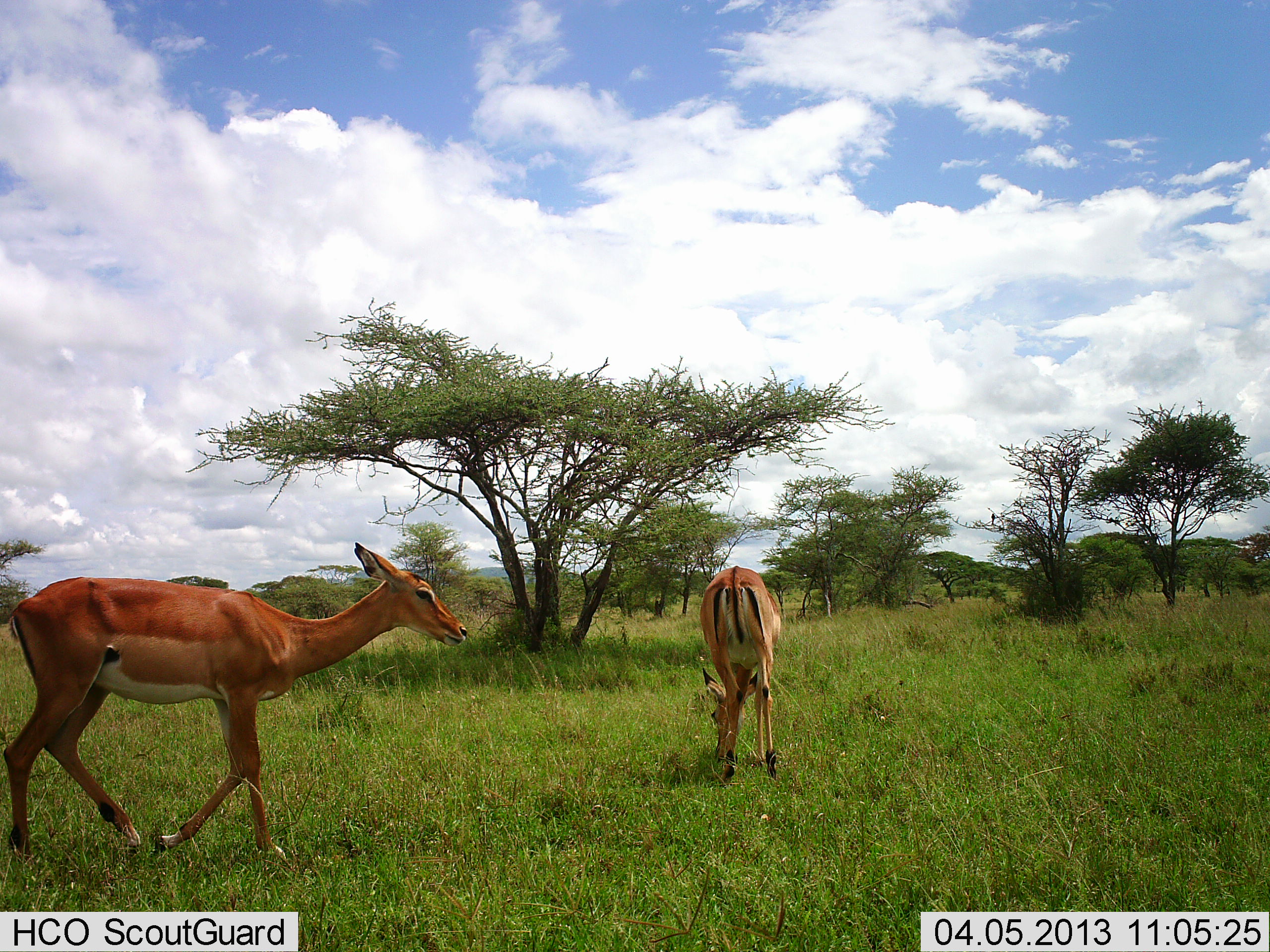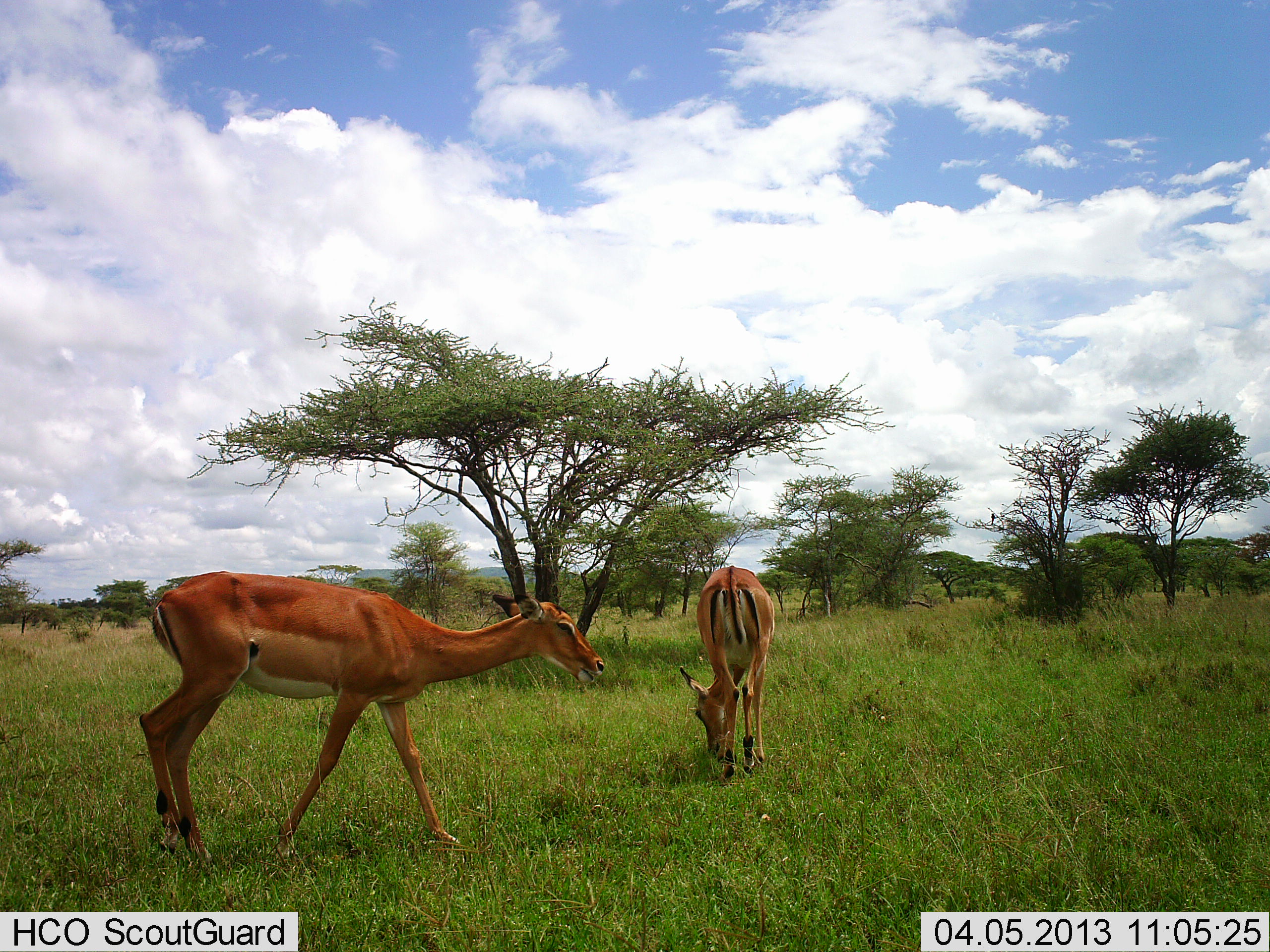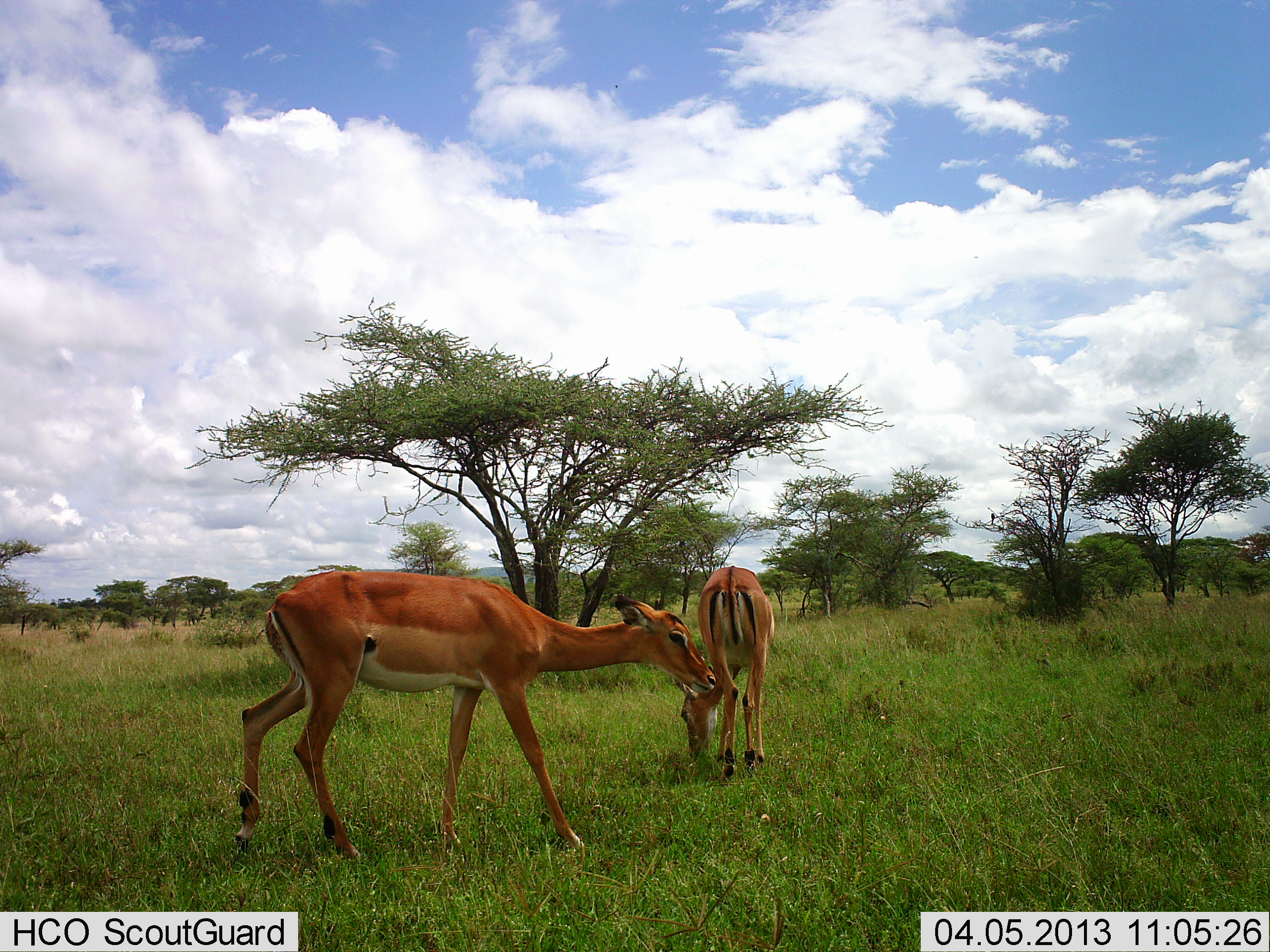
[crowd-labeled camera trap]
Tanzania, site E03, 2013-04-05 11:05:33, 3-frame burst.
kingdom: Animalia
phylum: Chordata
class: Mammalia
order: Artiodactyla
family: Bovidae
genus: Aepyceros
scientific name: Aepyceros melampus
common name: impala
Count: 2.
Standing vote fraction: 22%.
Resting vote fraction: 0%.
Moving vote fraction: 67%.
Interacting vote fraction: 0%.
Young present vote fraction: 4%.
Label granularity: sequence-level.